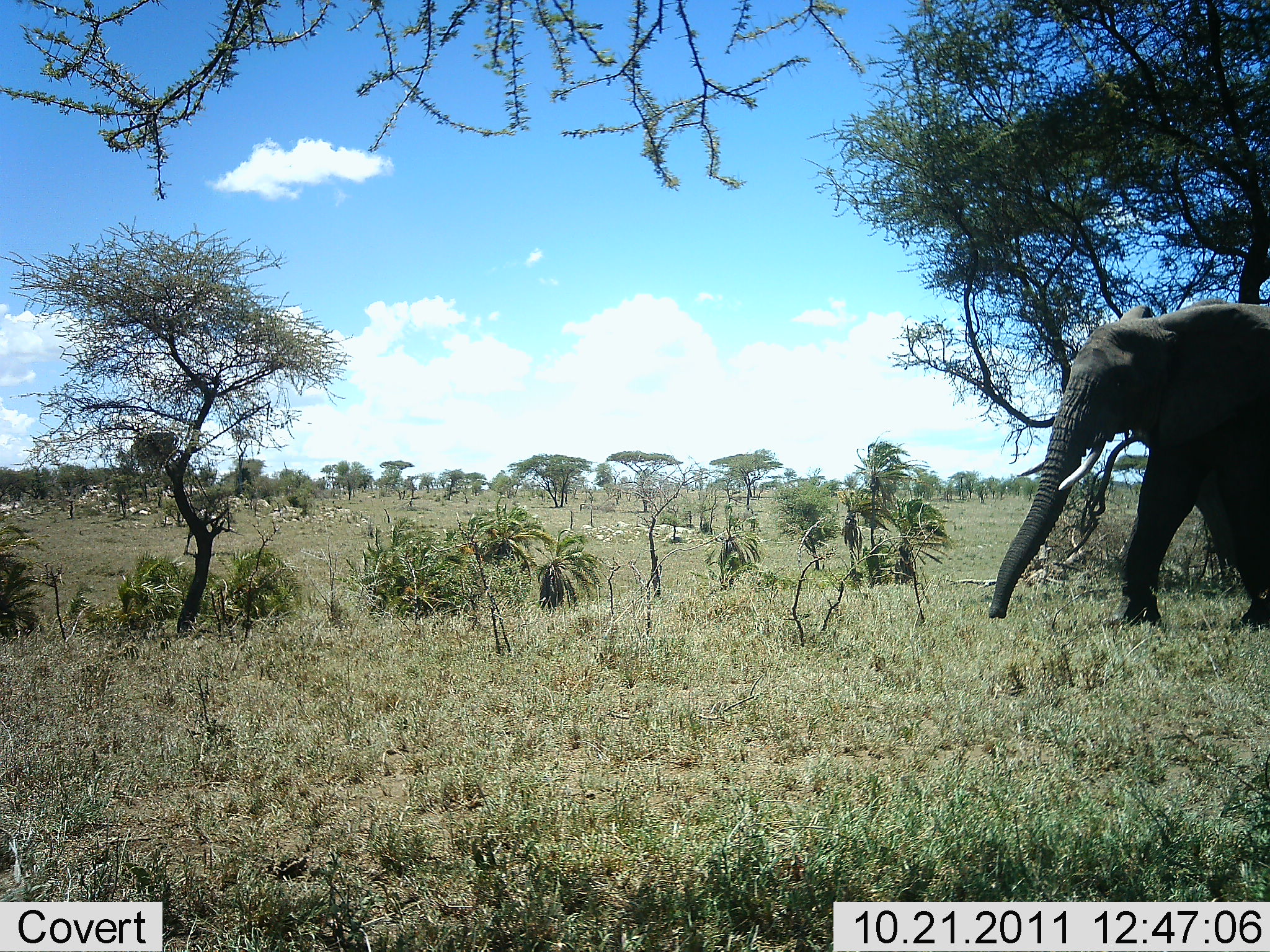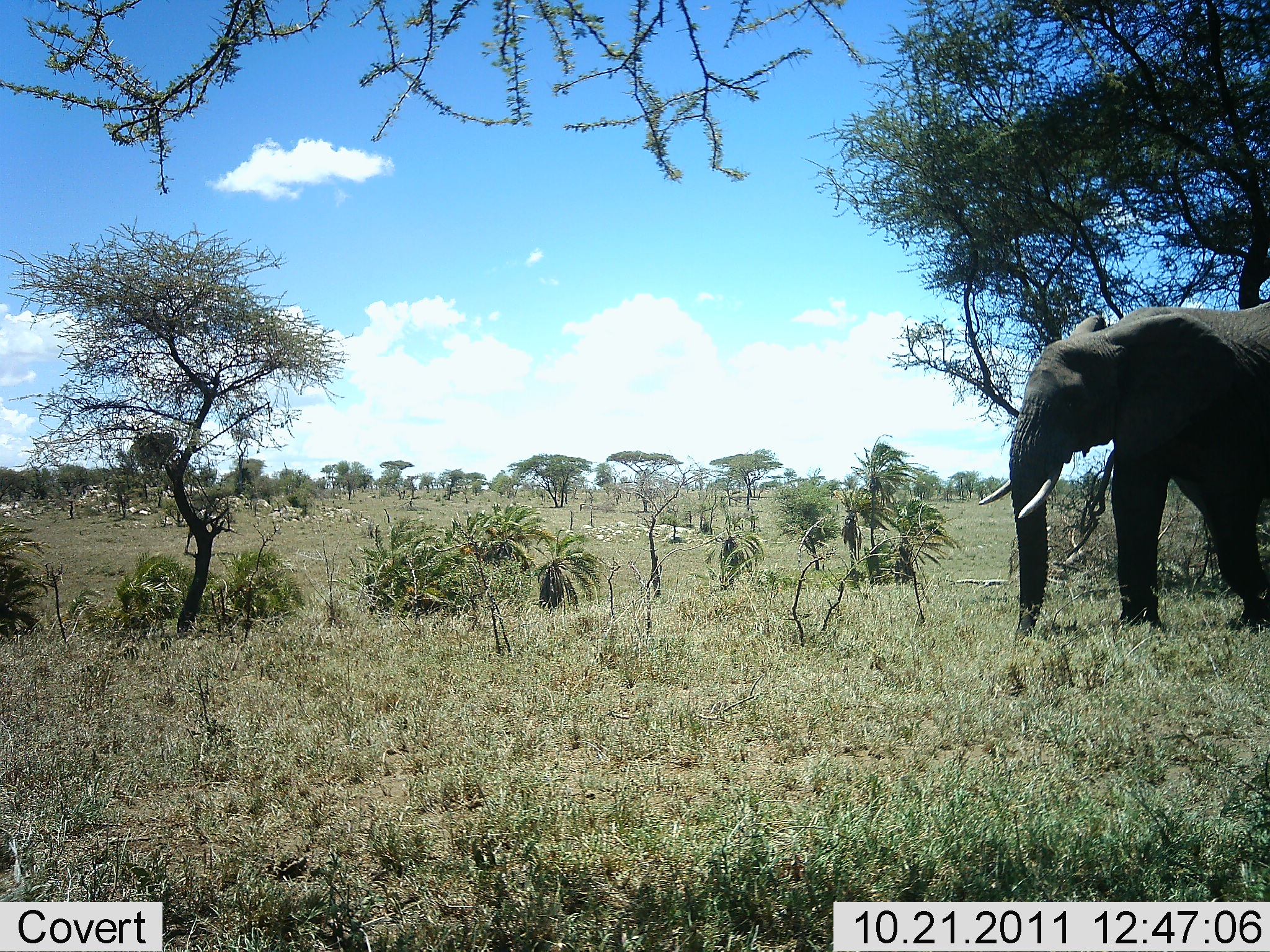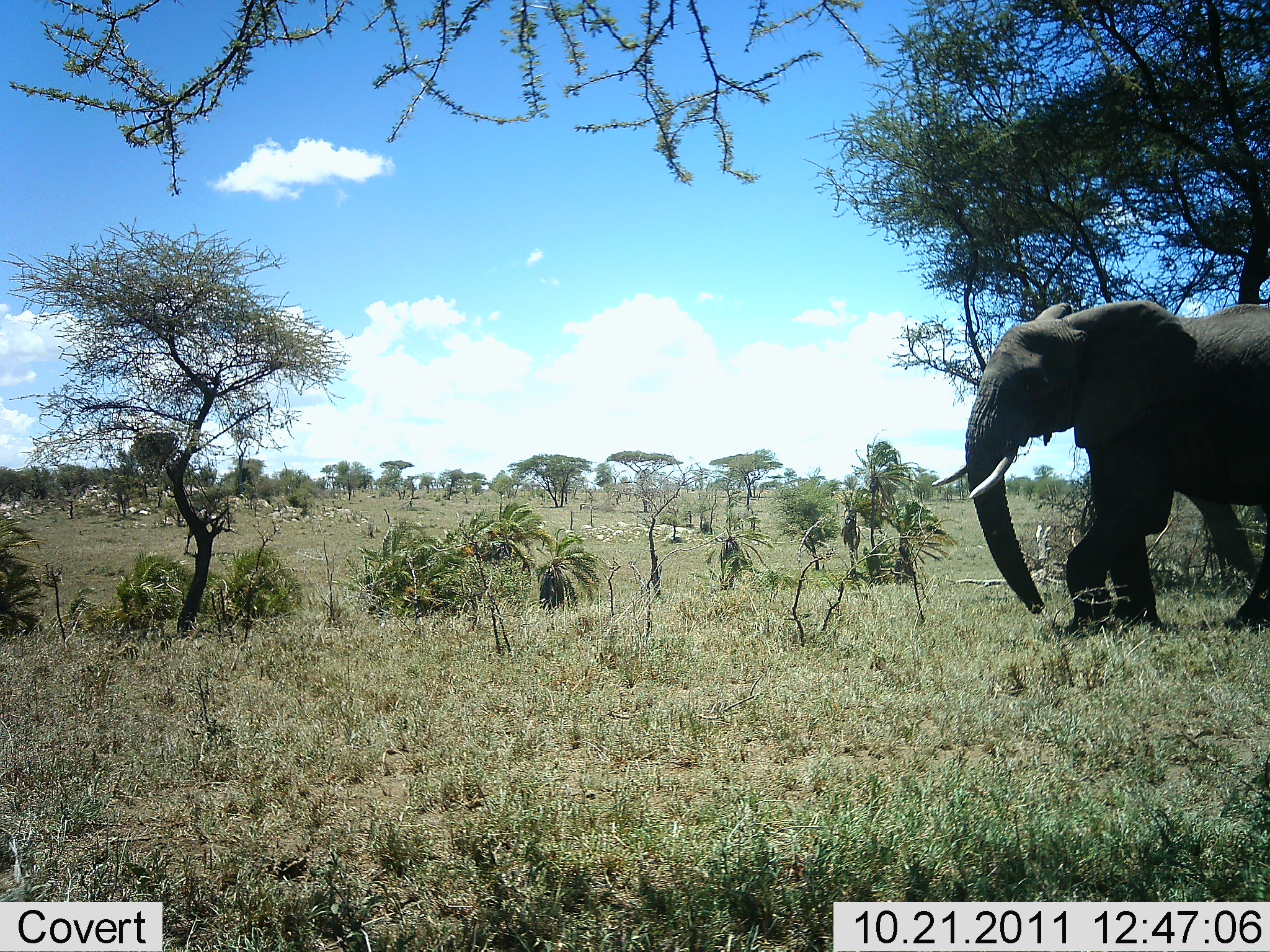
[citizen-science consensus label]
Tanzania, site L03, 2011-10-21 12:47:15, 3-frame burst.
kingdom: Animalia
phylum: Chordata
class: Mammalia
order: Proboscidea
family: Elephantidae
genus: Loxodonta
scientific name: Loxodonta africana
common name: african bush elephant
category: elephant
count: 1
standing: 8%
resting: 0%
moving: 100%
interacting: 0%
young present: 0%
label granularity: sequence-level